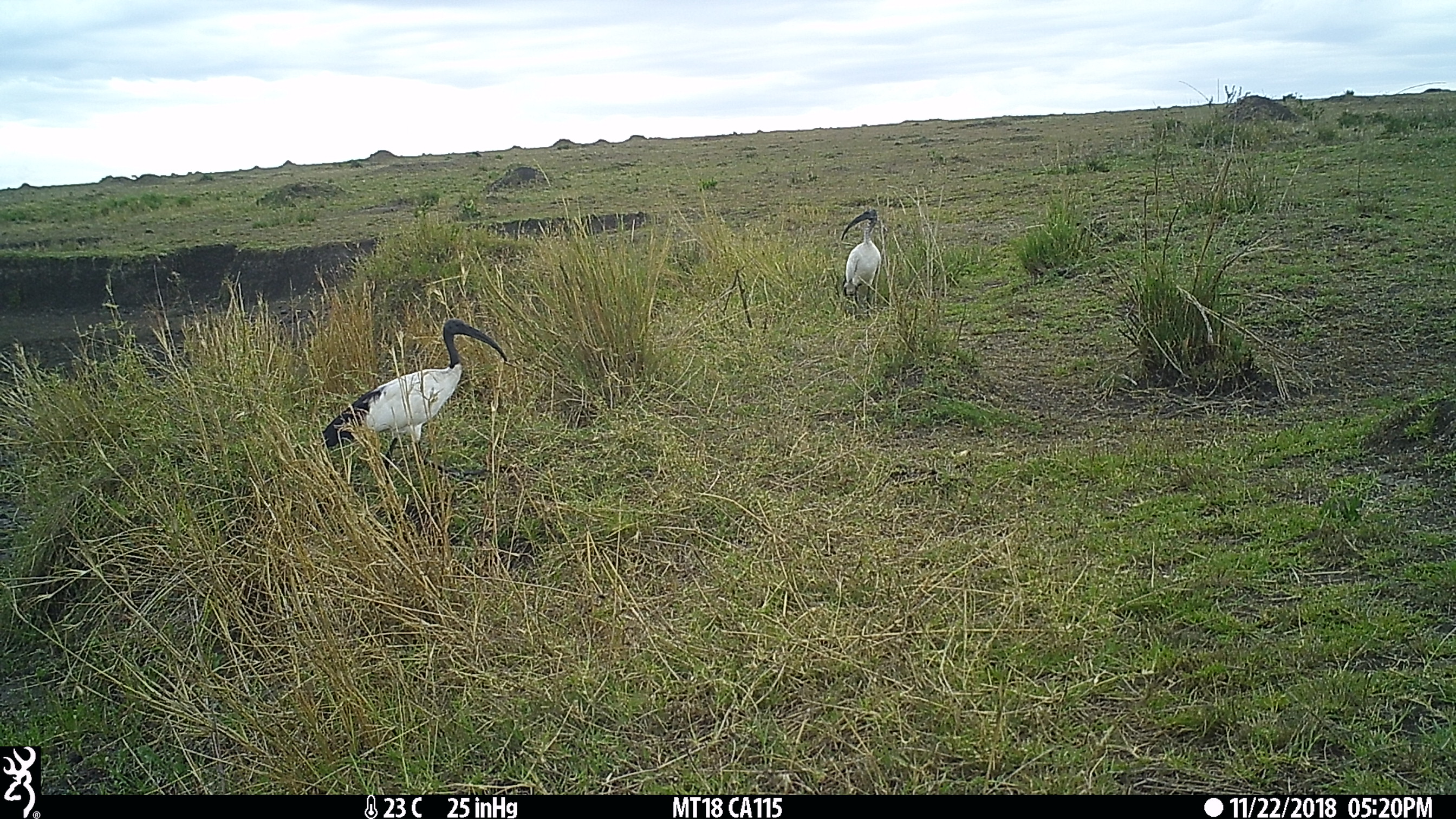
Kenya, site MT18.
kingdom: Animalia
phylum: Chordata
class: Aves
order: Pelecaniformes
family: Threskiornithidae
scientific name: Threskiornithidae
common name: ibis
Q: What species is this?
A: Ibis (Threskiornithidae).